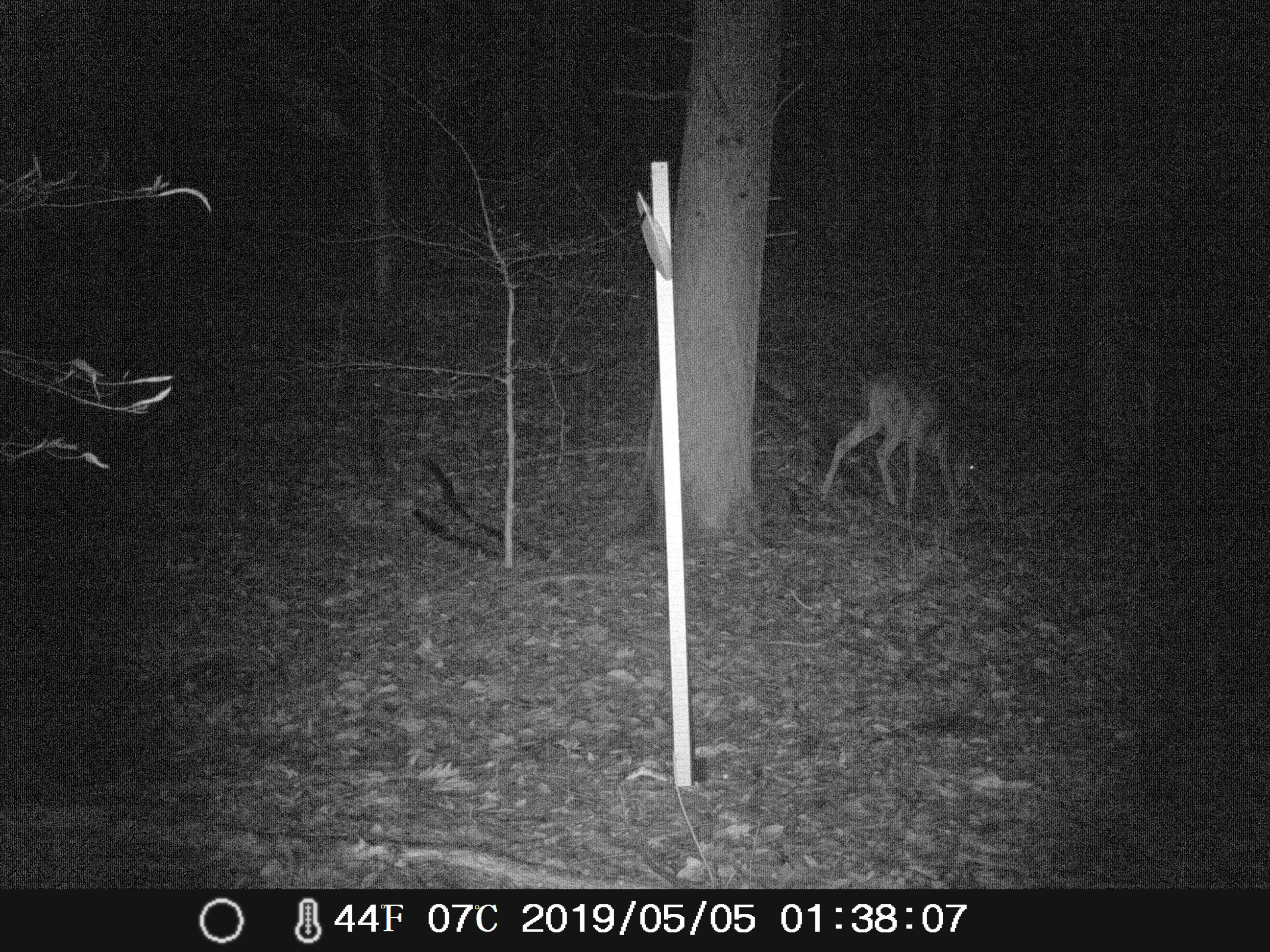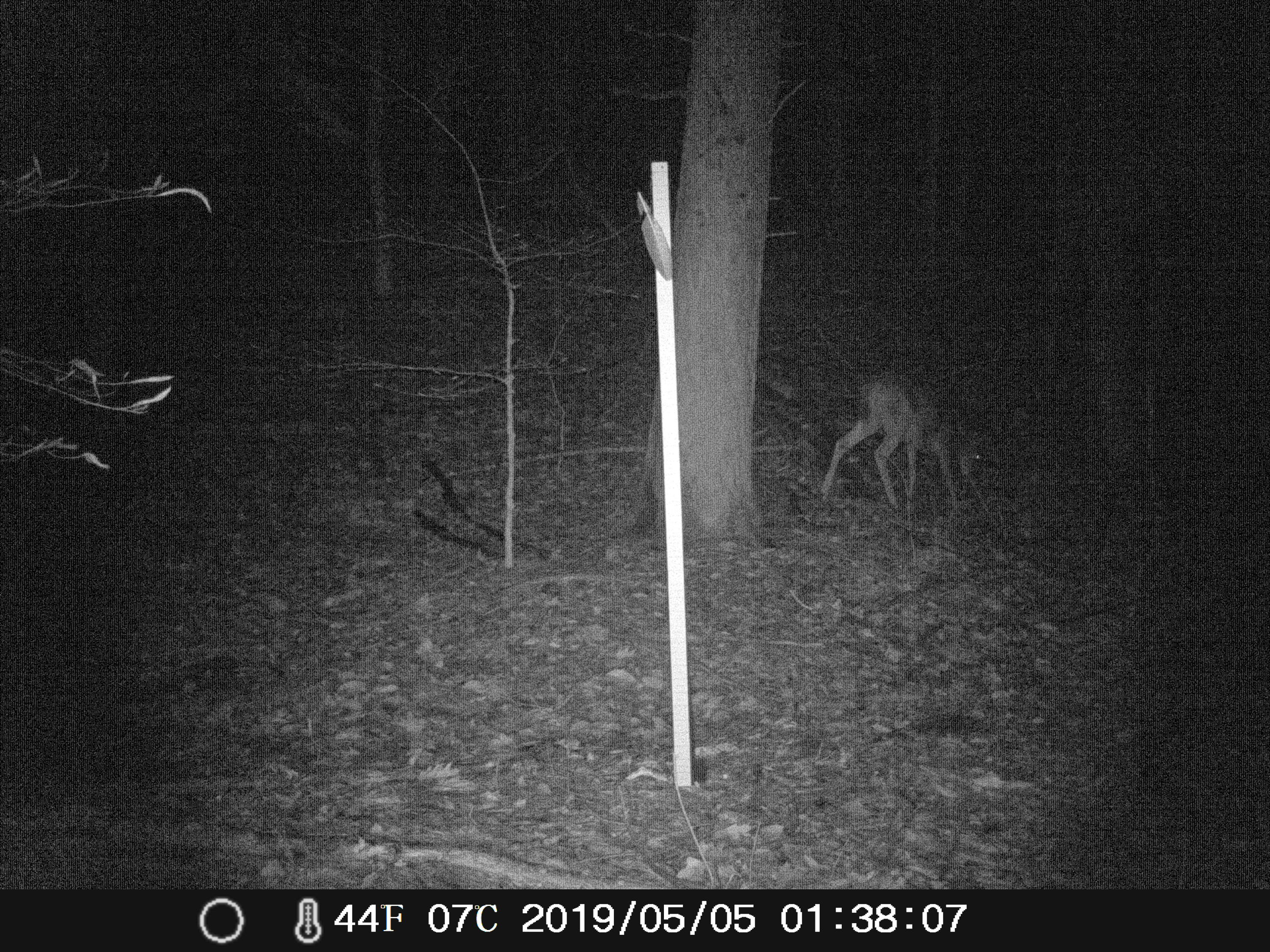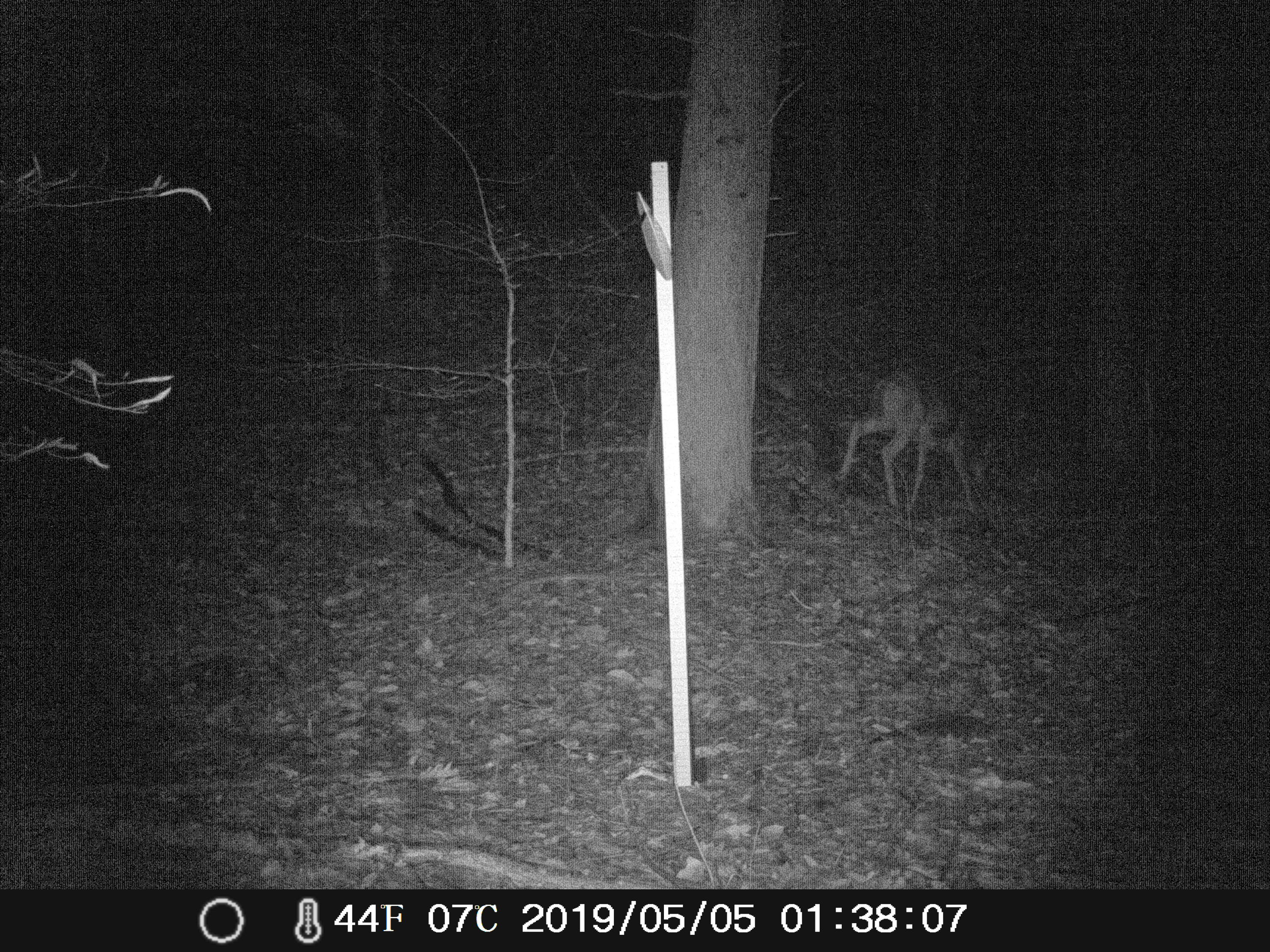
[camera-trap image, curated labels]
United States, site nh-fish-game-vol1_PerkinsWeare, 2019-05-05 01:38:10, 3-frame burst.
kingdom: Animalia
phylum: Chordata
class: Mammalia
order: Artiodactyla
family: Cervidae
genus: Odocoileus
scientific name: Odocoileus virginianus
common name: white-tailed deer